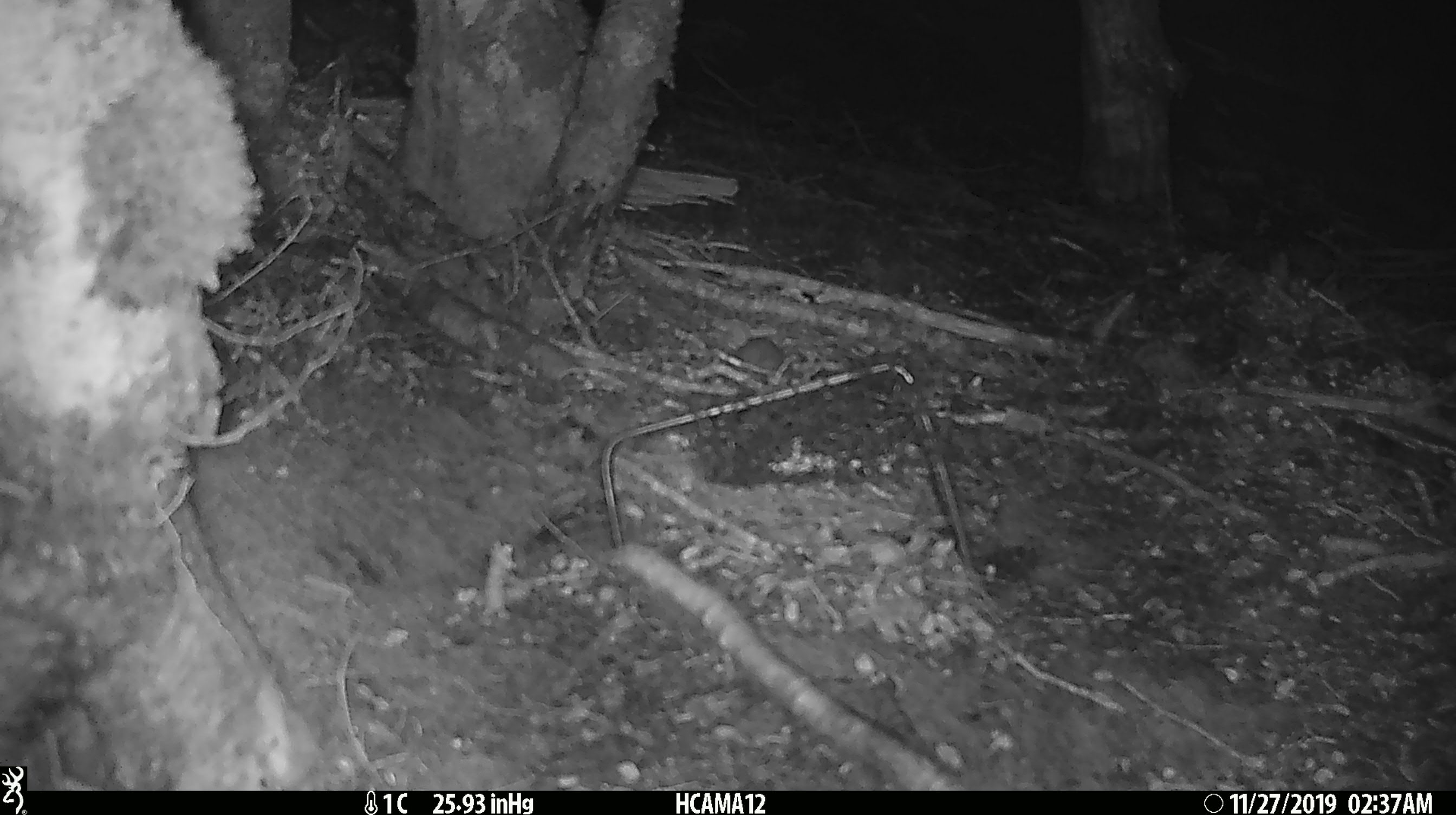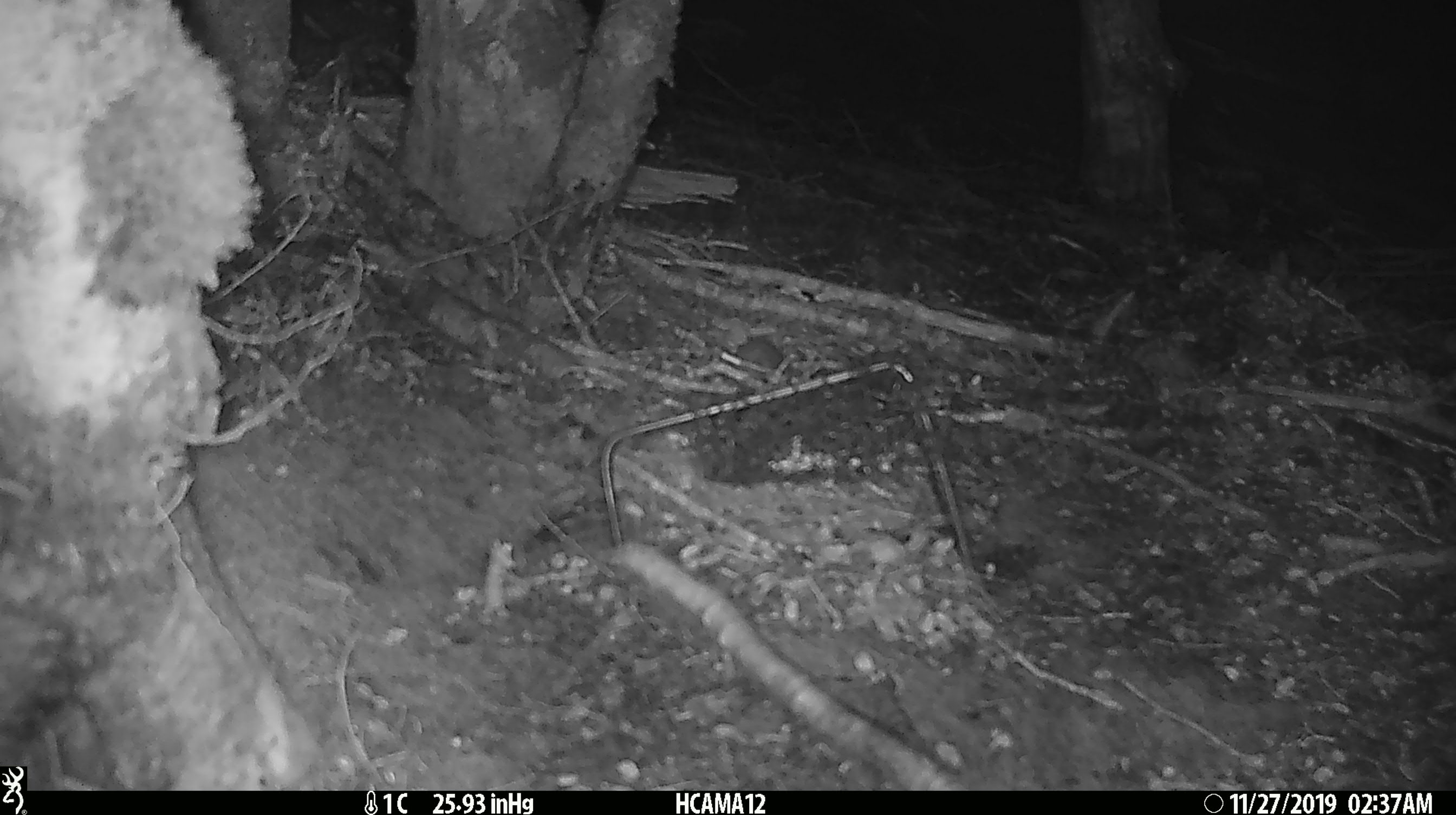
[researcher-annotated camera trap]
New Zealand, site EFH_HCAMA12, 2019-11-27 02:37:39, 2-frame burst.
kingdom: Animalia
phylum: Chordata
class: Mammalia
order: Rodentia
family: Muridae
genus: Mus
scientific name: Mus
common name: mouse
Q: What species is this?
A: Mouse (Mus).